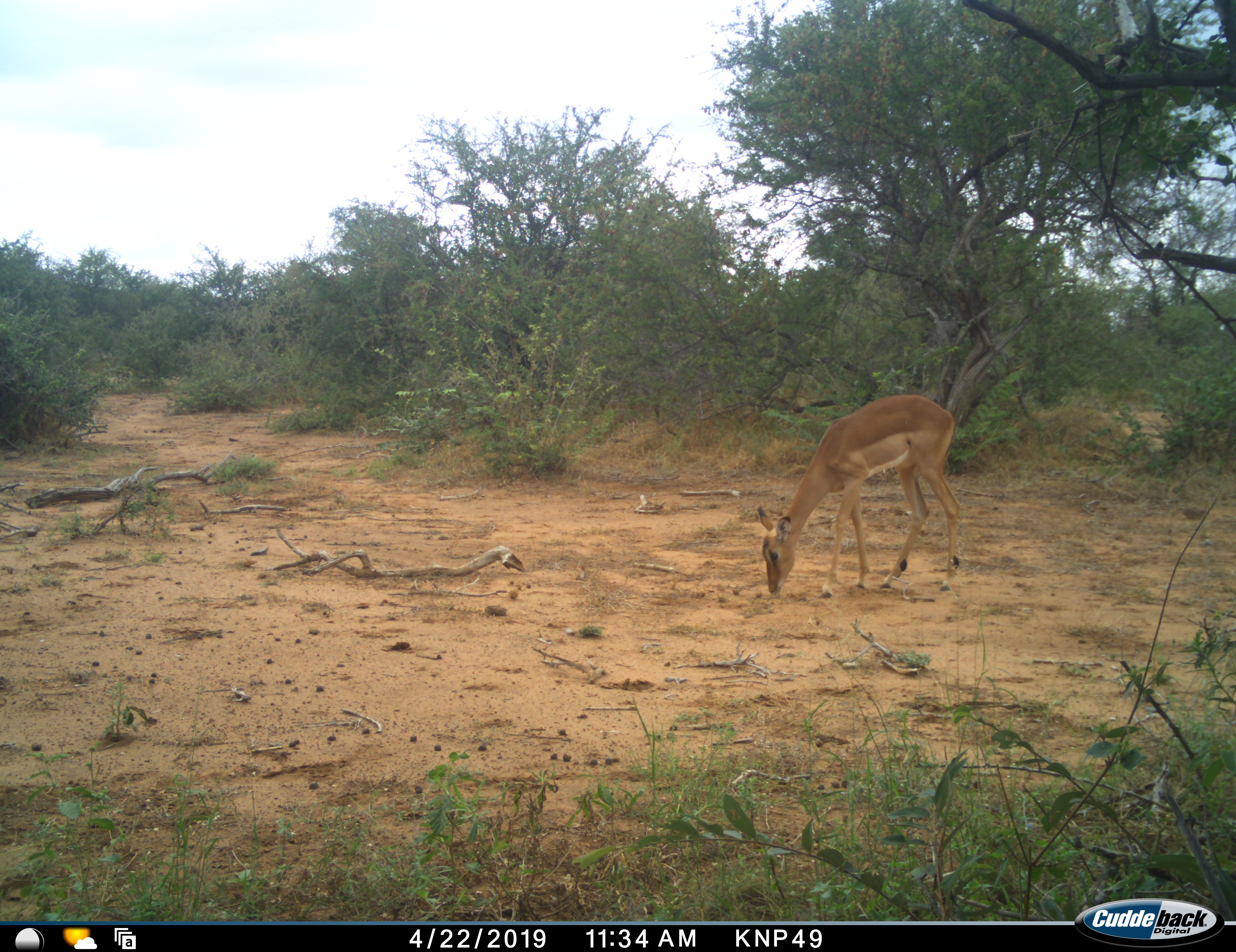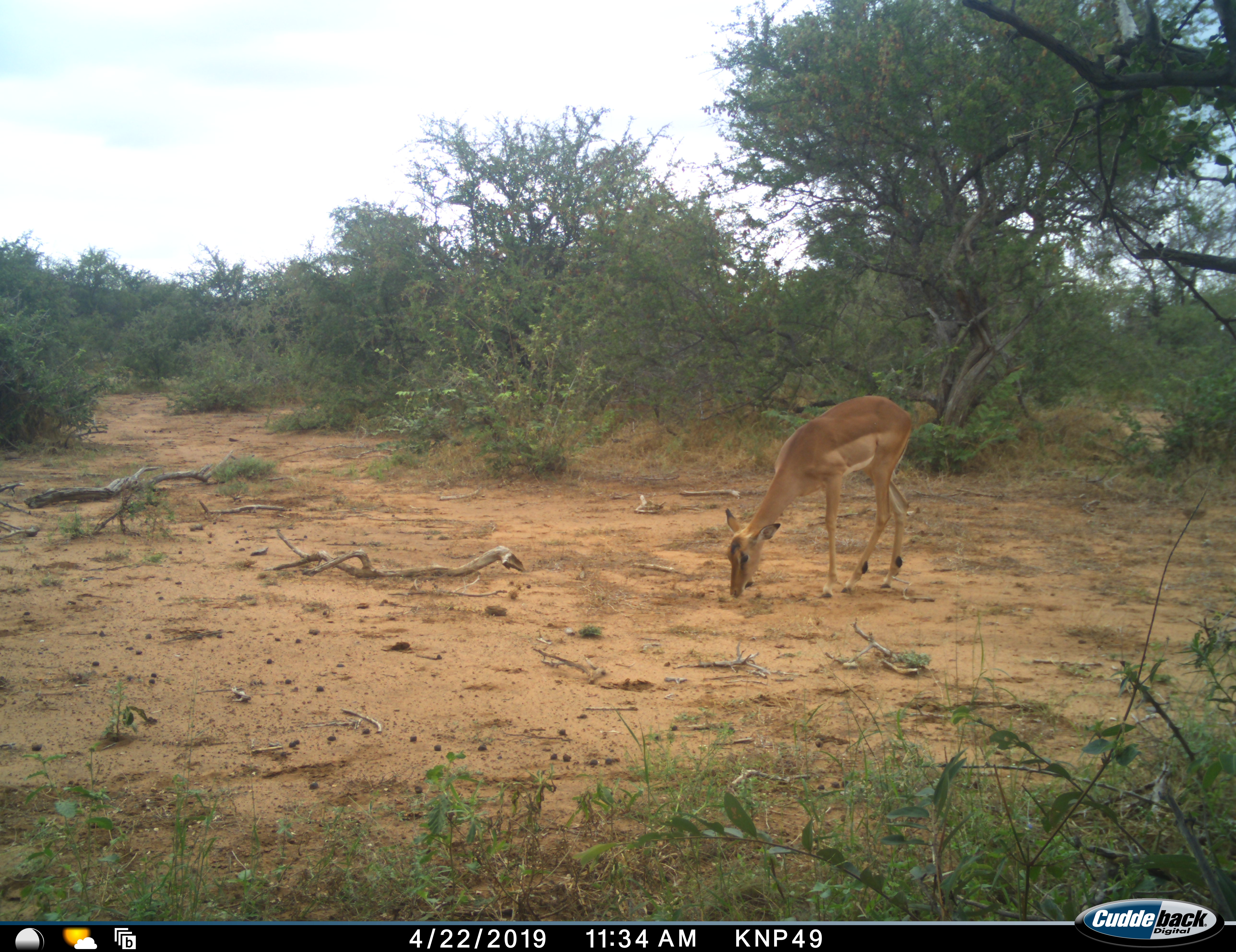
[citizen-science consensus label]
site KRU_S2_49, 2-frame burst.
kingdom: Animalia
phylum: Chordata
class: Mammalia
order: Artiodactyla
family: Bovidae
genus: Aepyceros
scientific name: Aepyceros melampus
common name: impala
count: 1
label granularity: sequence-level